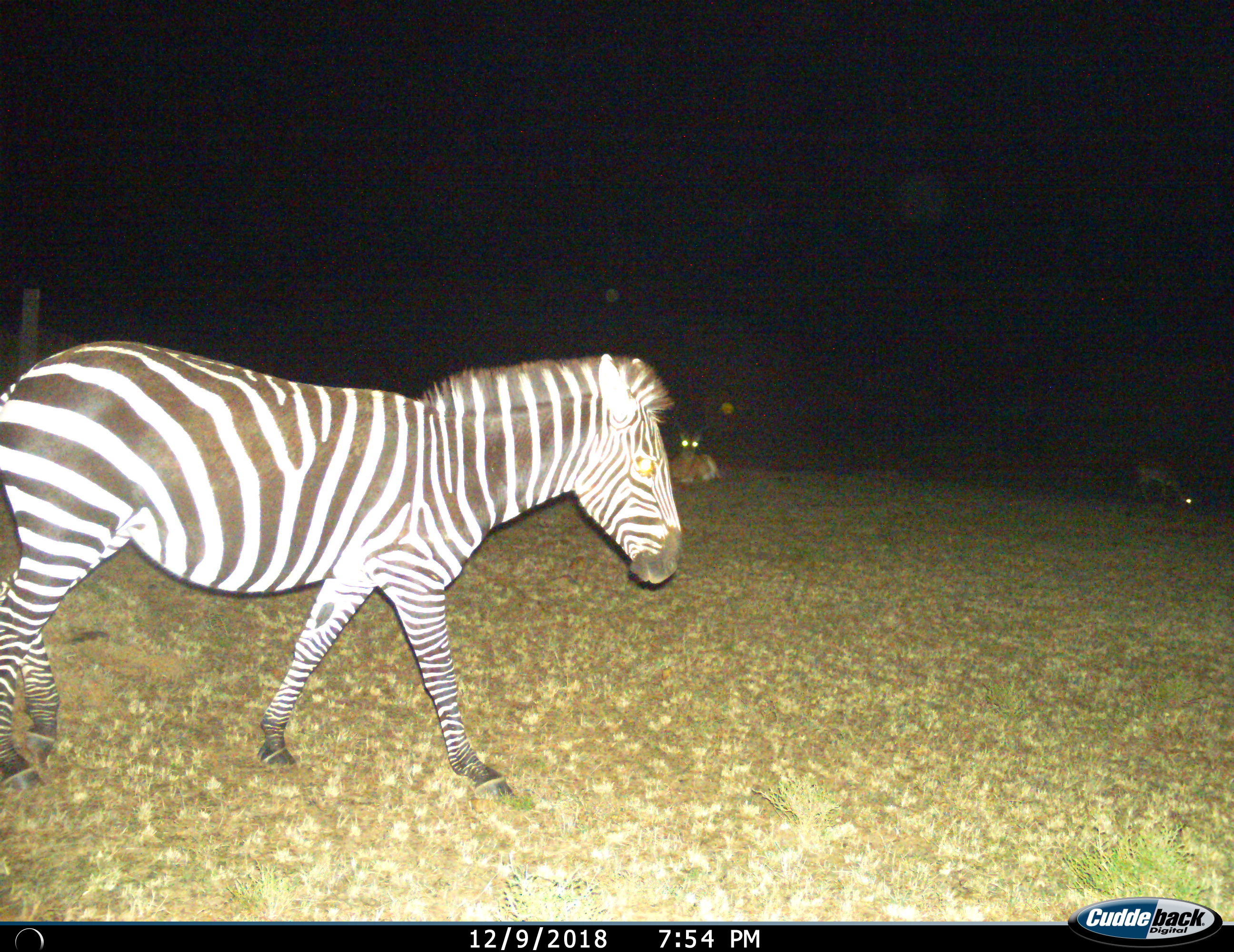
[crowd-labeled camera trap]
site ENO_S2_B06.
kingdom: Animalia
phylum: Chordata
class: Mammalia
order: Artiodactyla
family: Bovidae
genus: Aepyceros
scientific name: Aepyceros melampus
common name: impala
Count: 2.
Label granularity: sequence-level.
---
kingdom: Animalia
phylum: Chordata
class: Mammalia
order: Perissodactyla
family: Equidae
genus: Equus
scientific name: Equus quagga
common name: plains zebra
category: zebraplains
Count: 1.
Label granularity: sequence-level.